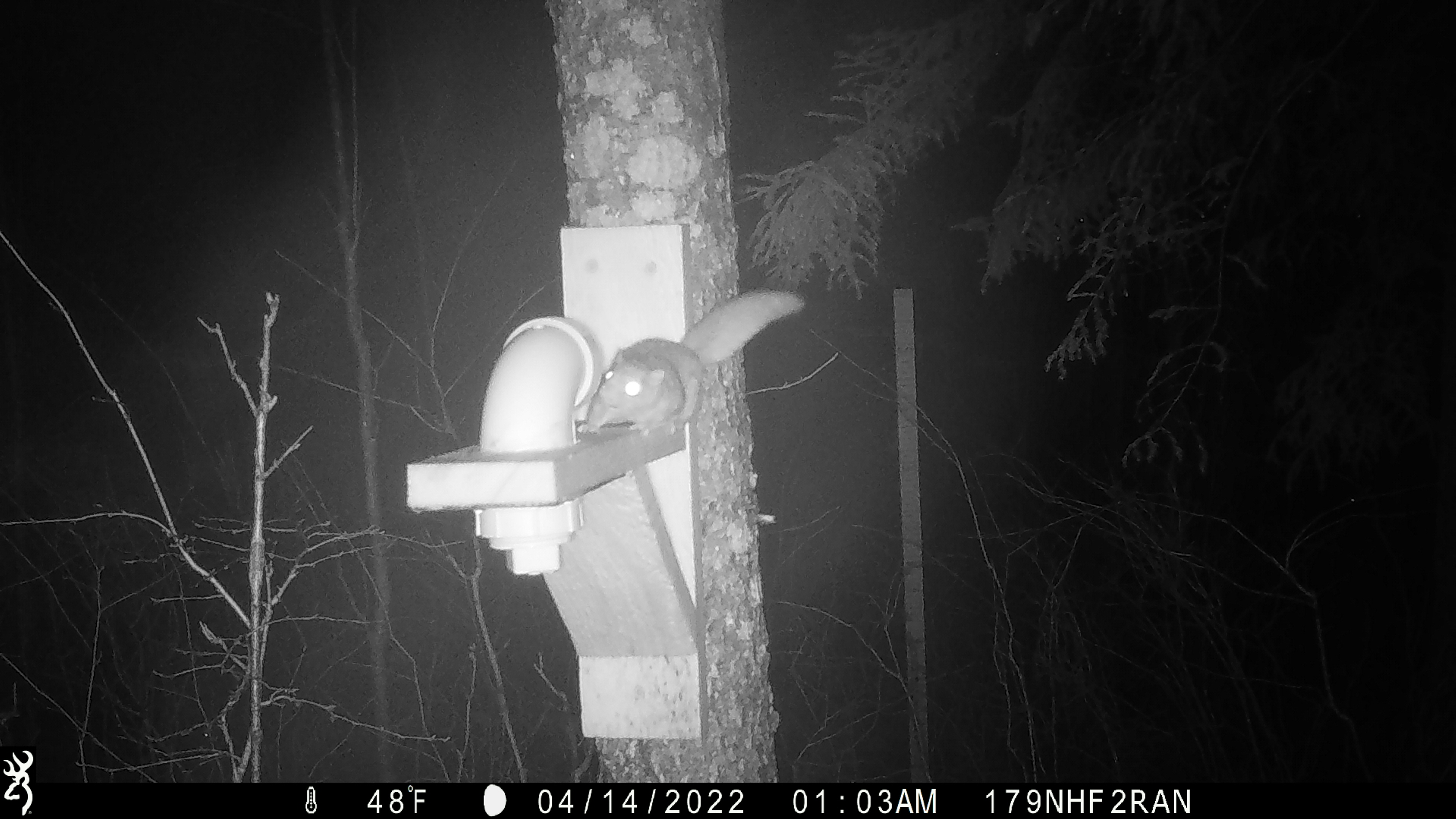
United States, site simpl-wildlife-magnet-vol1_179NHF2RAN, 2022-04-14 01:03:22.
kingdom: Animalia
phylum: Chordata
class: Mammalia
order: Rodentia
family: Sciuridae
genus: Glaucomys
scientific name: Glaucomys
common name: flying squirrel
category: flying squirrel sp.